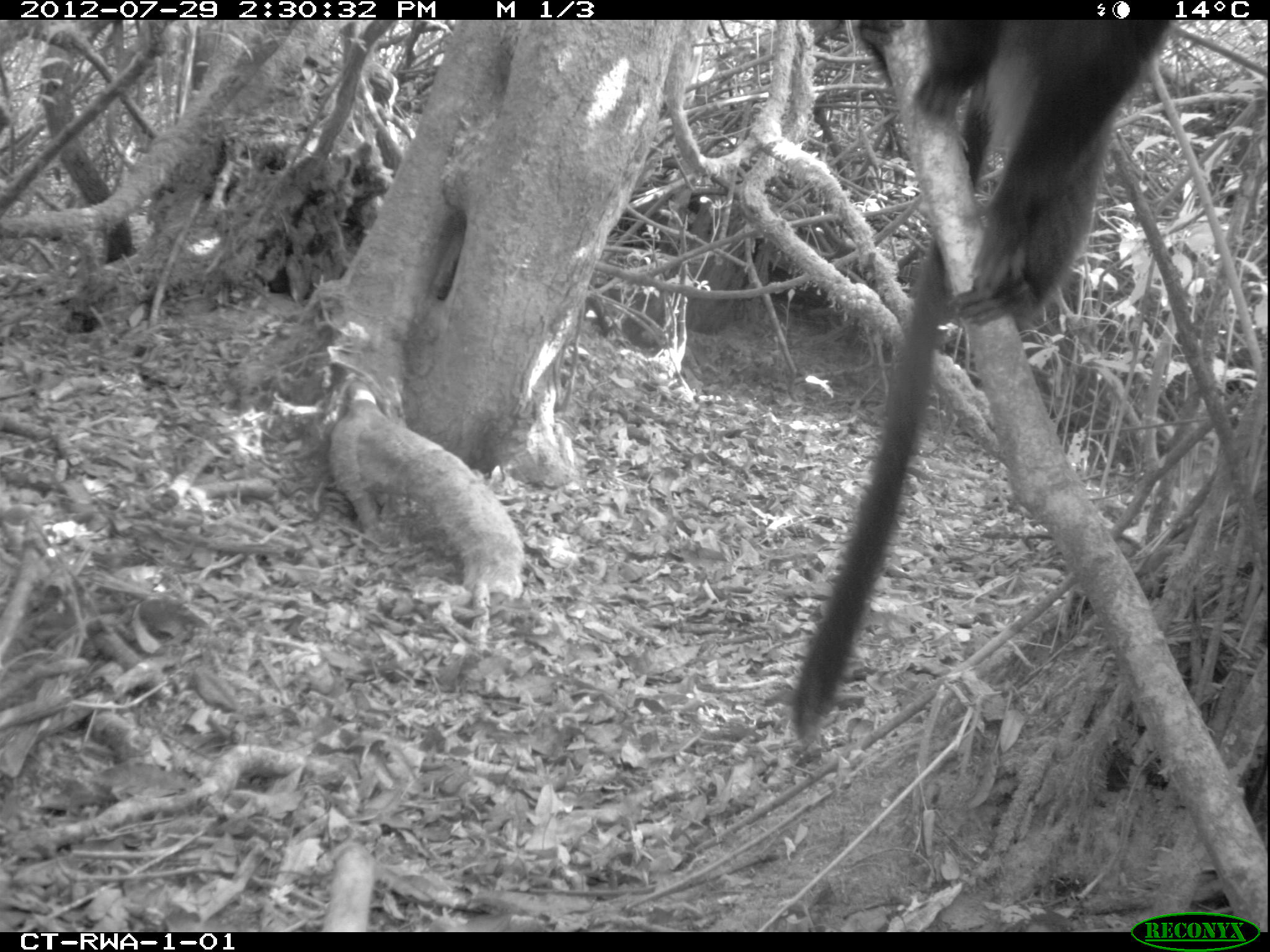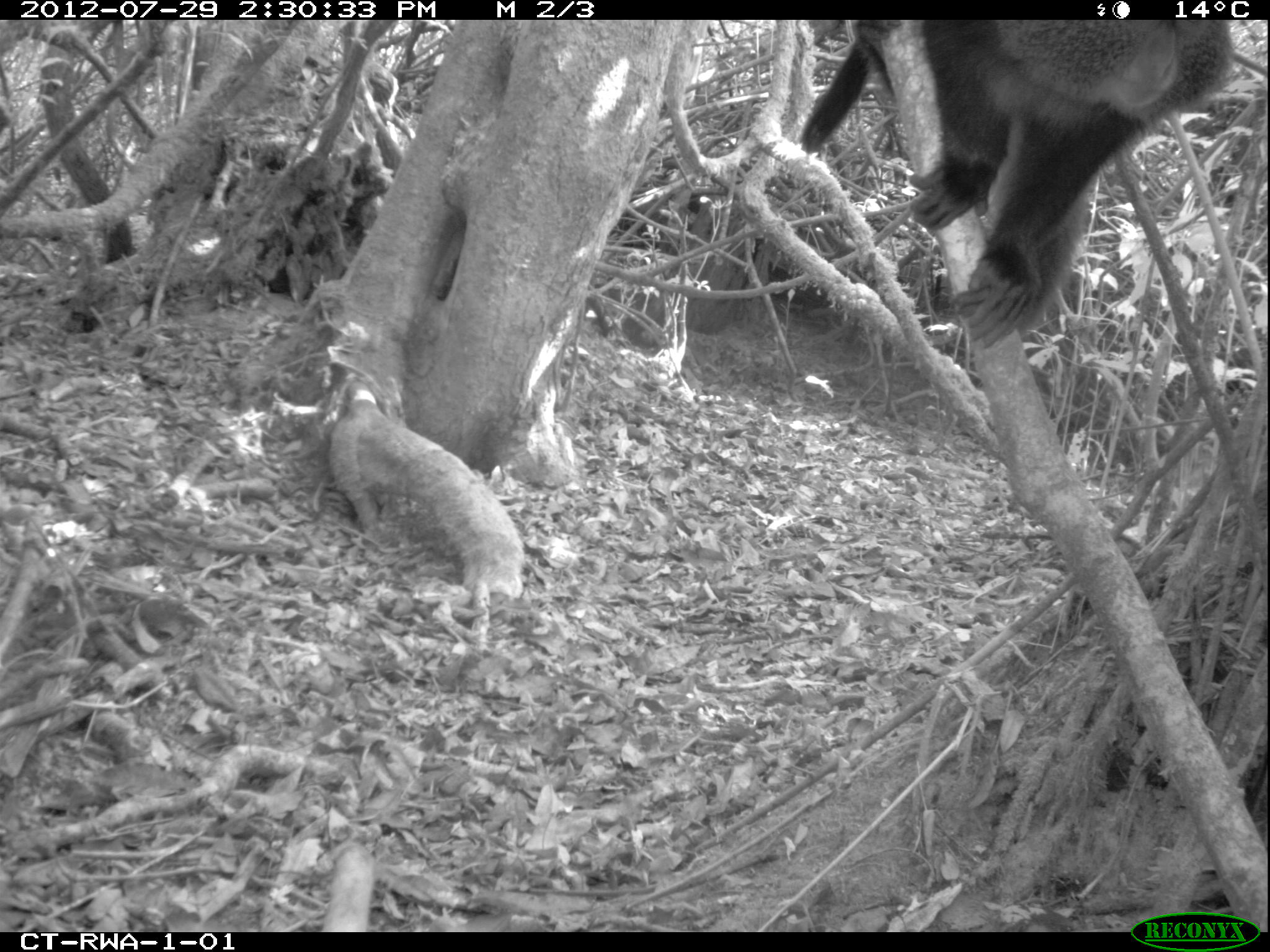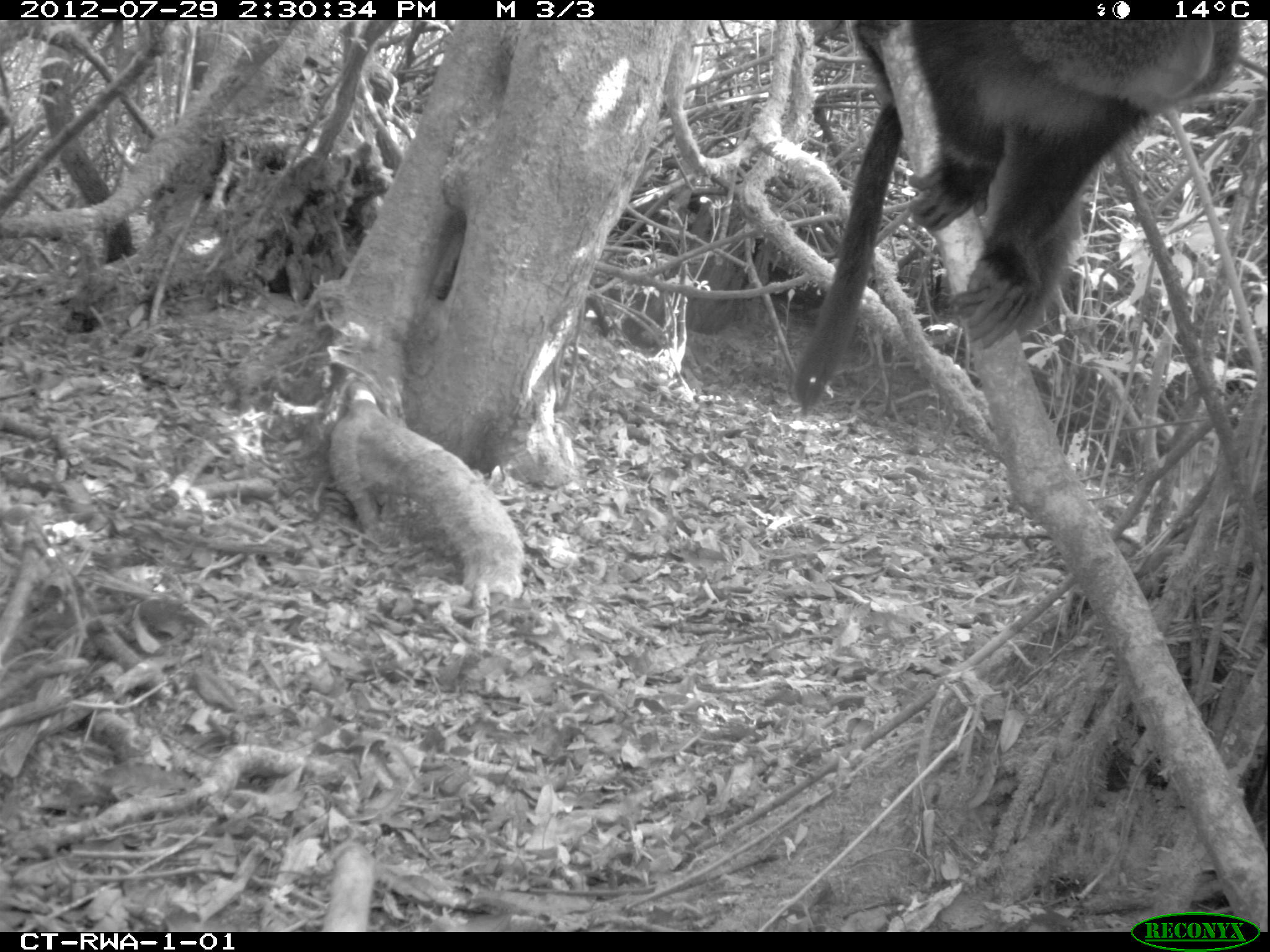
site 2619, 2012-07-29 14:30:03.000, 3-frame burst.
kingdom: Animalia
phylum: Chordata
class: Mammalia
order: Primates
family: Cercopithecidae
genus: Cercopithecus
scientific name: Cercopithecus mitis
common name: blue monkey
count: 1